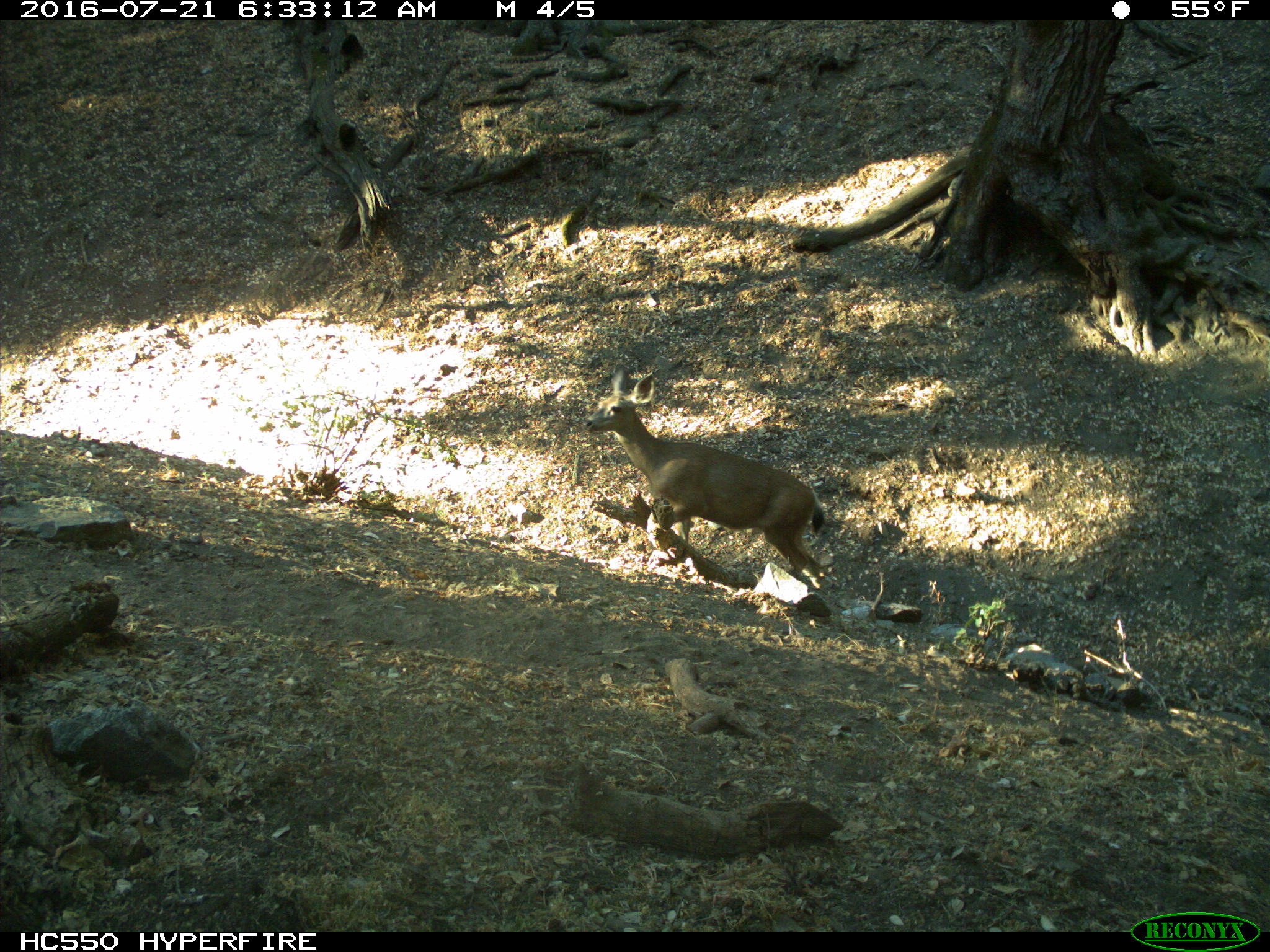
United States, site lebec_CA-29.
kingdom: Animalia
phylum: Chordata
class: Mammalia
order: Artiodactyla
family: Cervidae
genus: Odocoileus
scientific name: Odocoileus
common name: deer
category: unidentified deer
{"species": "unidentified deer (deer) (Odocoileus)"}